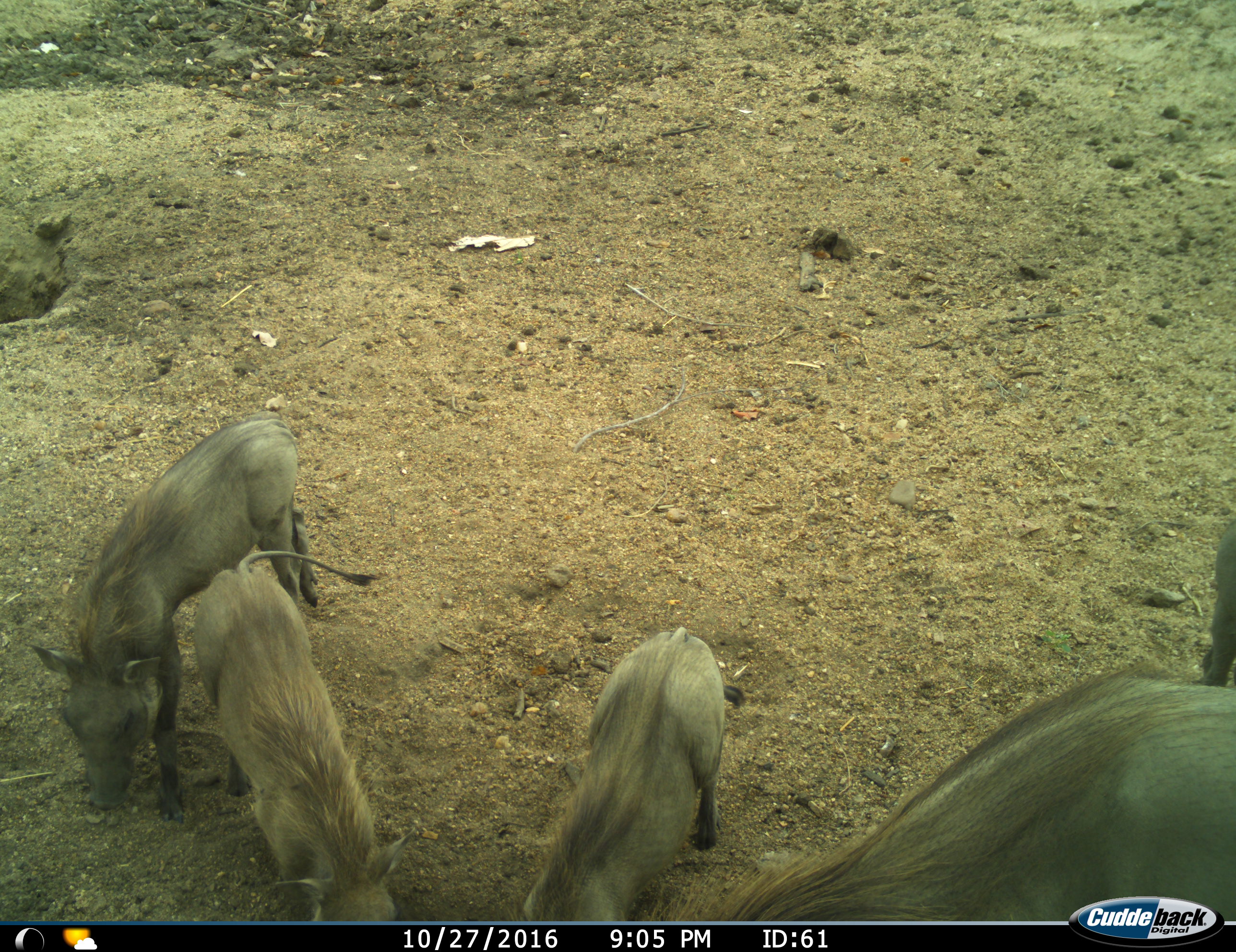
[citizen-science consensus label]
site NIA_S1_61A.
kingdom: Animalia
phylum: Chordata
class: Mammalia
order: Artiodactyla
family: Suidae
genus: Phacochoerus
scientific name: Phacochoerus africanus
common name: warthog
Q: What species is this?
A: Warthog (Phacochoerus africanus).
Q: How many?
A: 5.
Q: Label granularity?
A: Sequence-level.